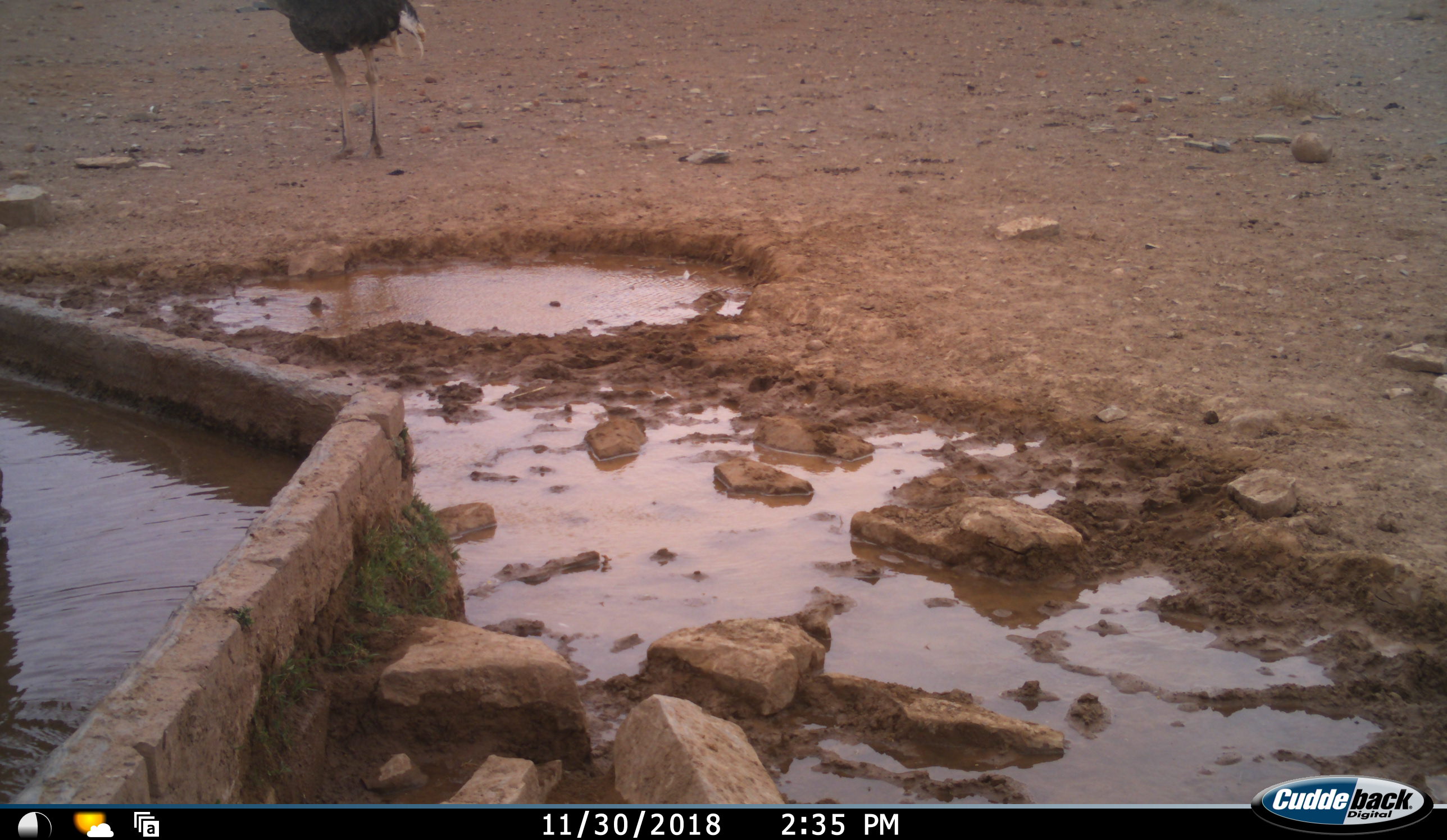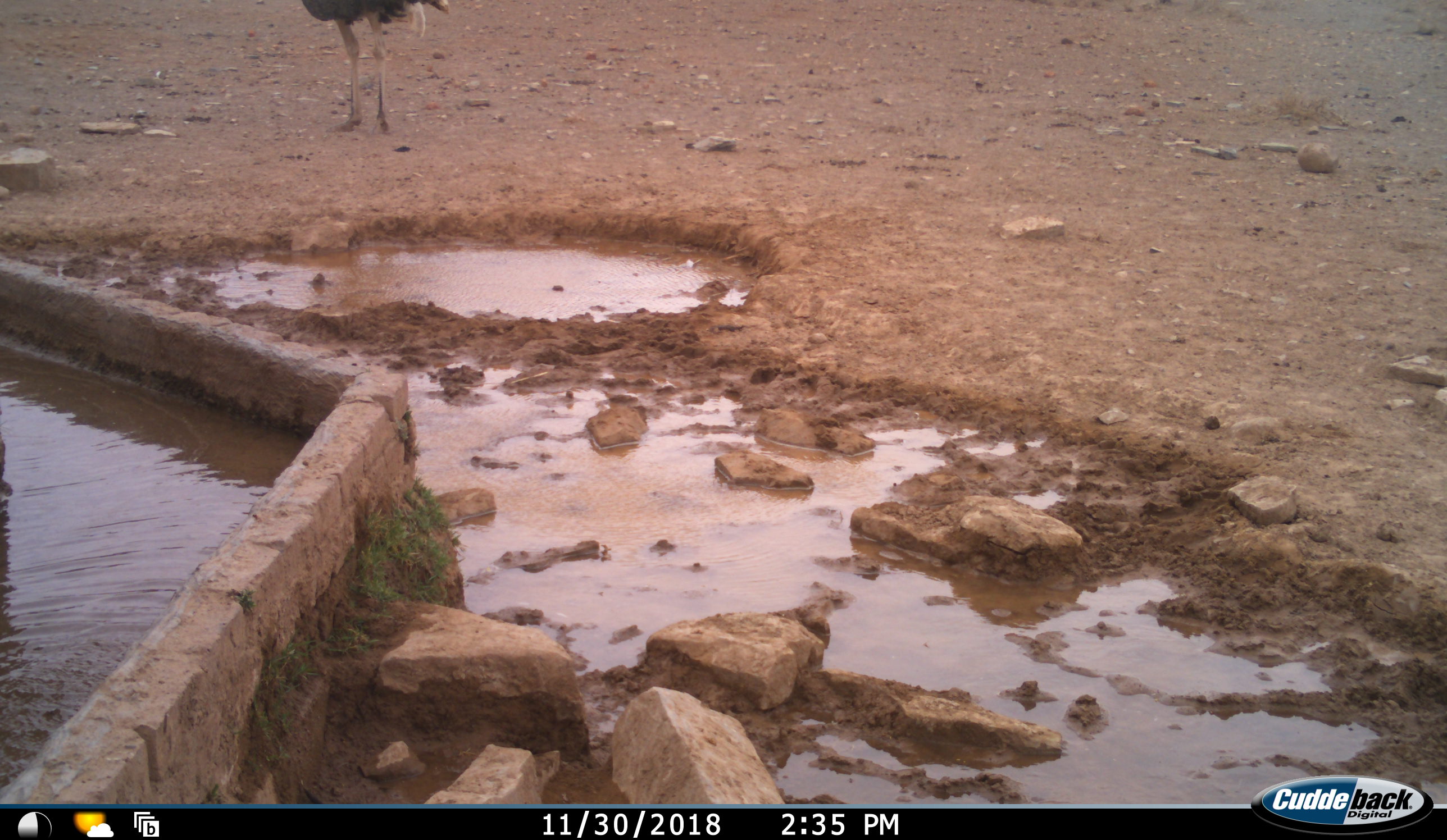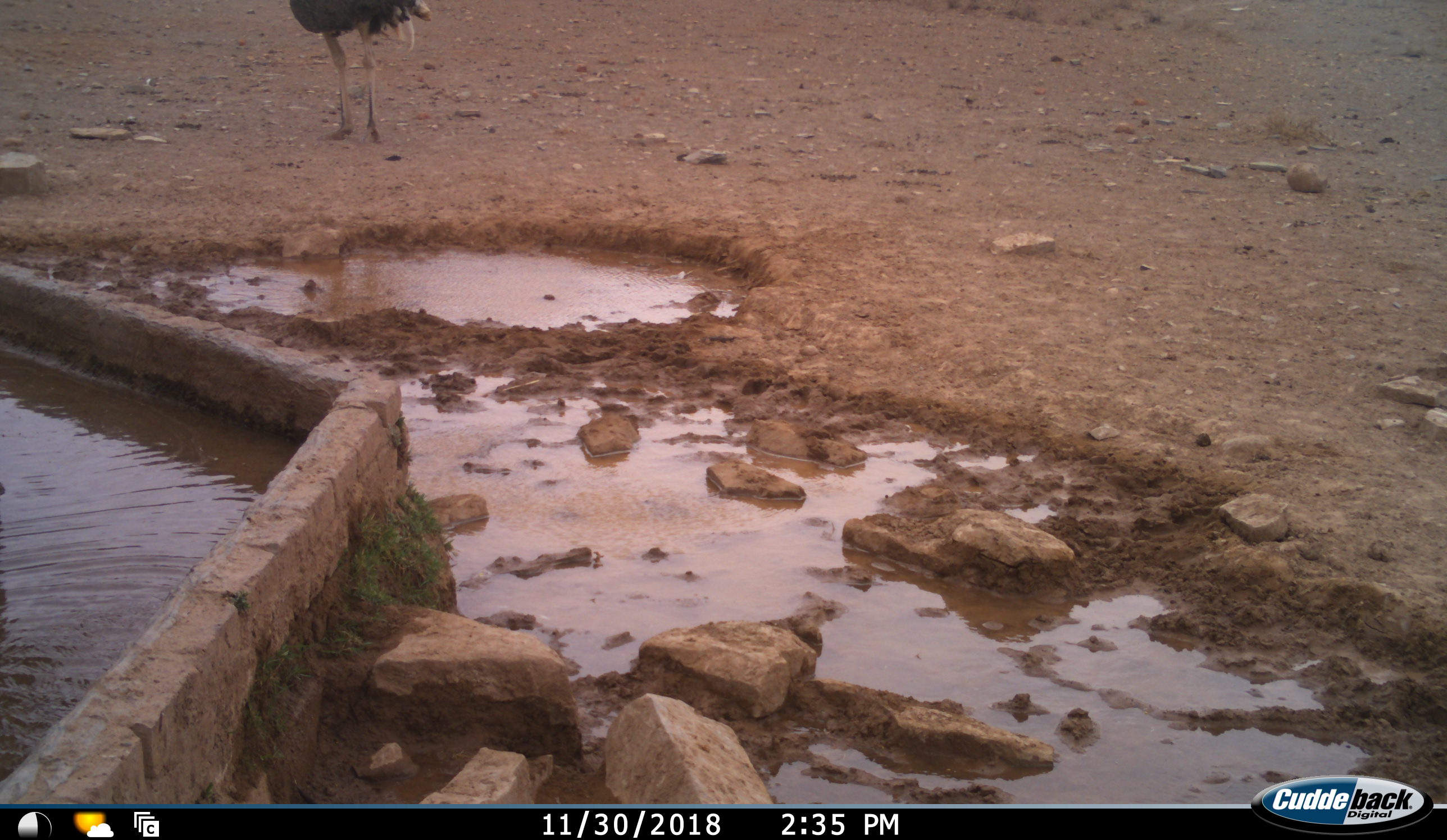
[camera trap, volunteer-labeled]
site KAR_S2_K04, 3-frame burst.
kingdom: Animalia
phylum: Chordata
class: Aves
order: Struthioniformes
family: Struthionidae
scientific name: Struthionidae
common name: ostrich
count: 1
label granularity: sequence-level